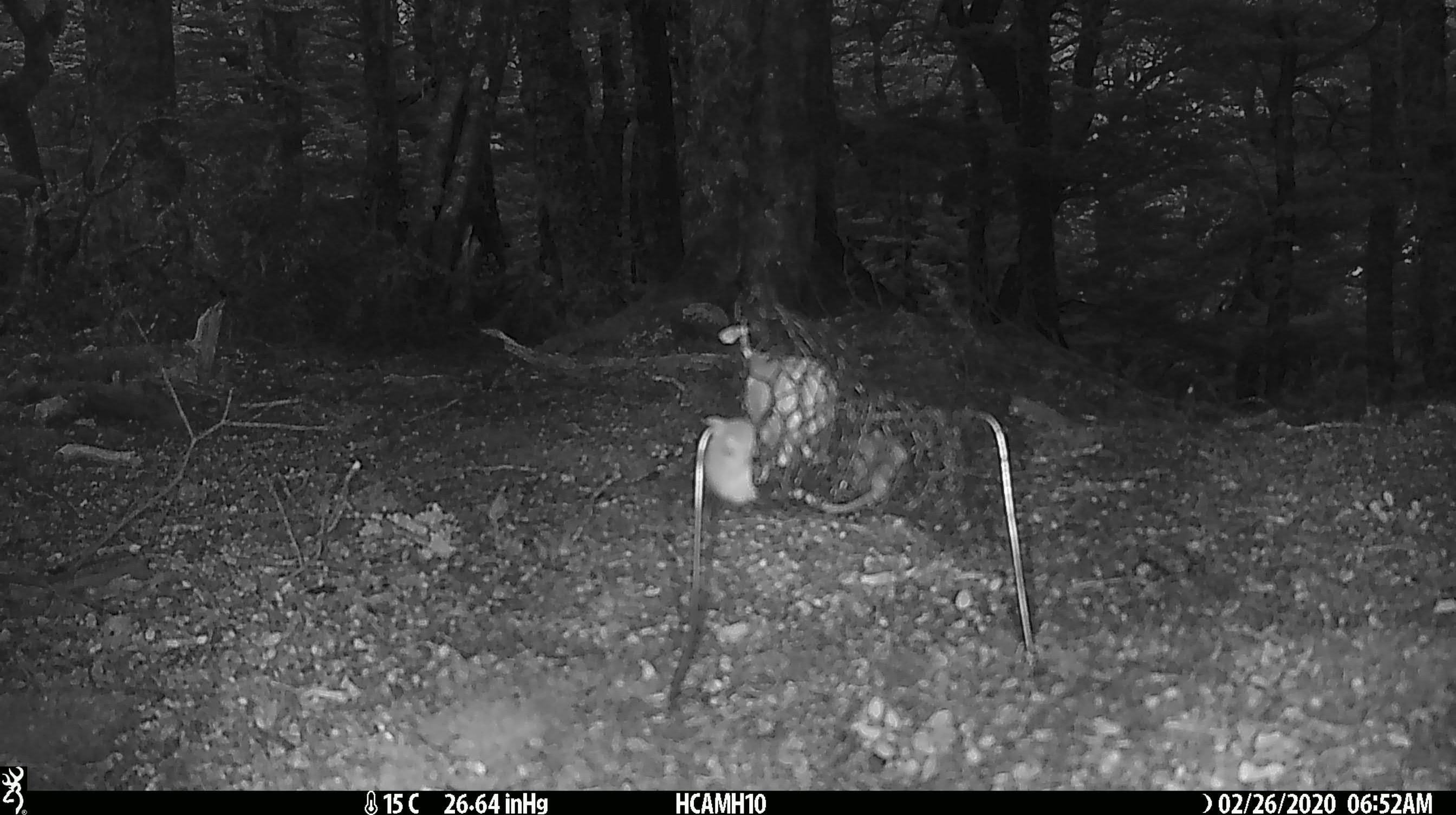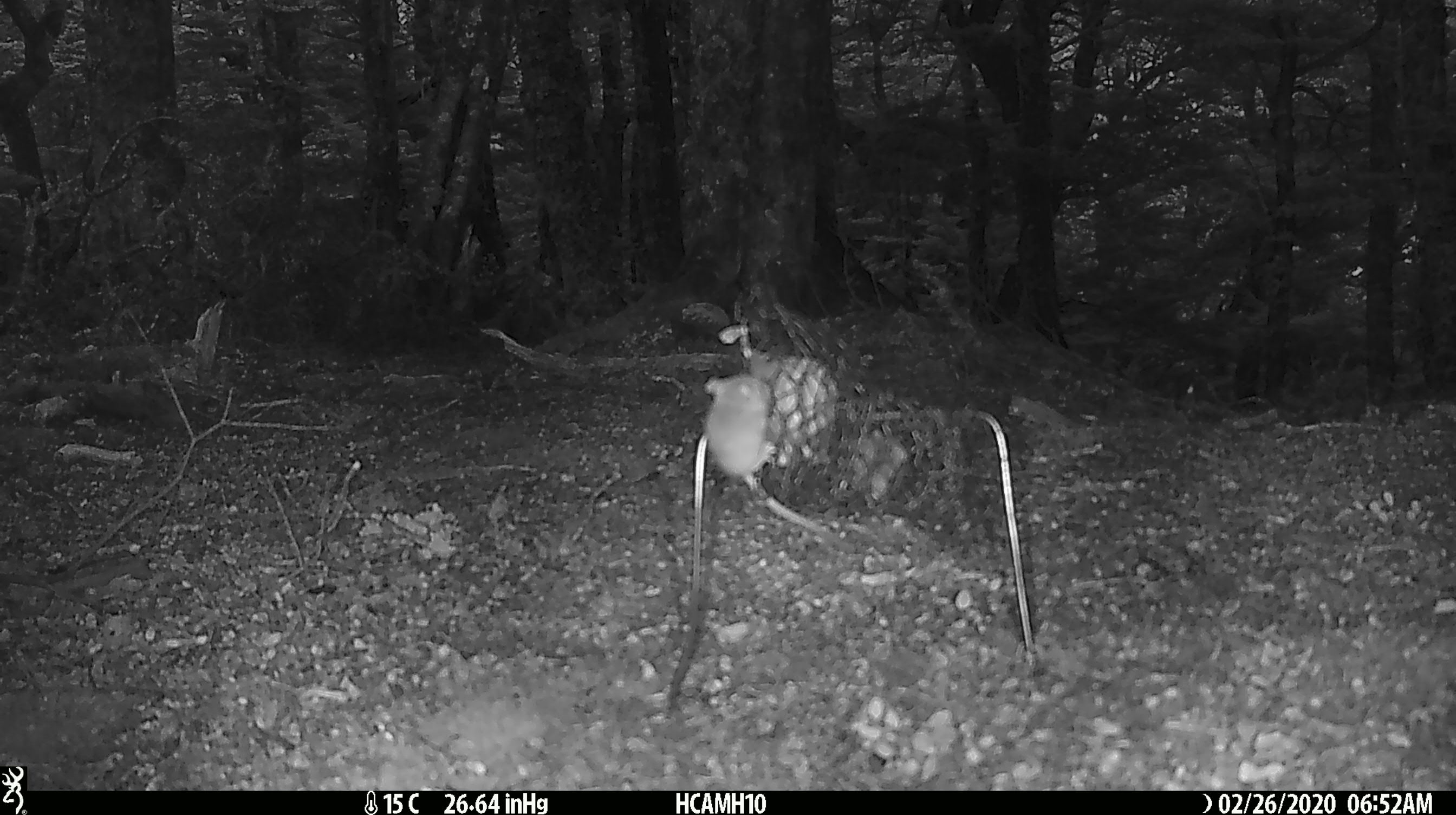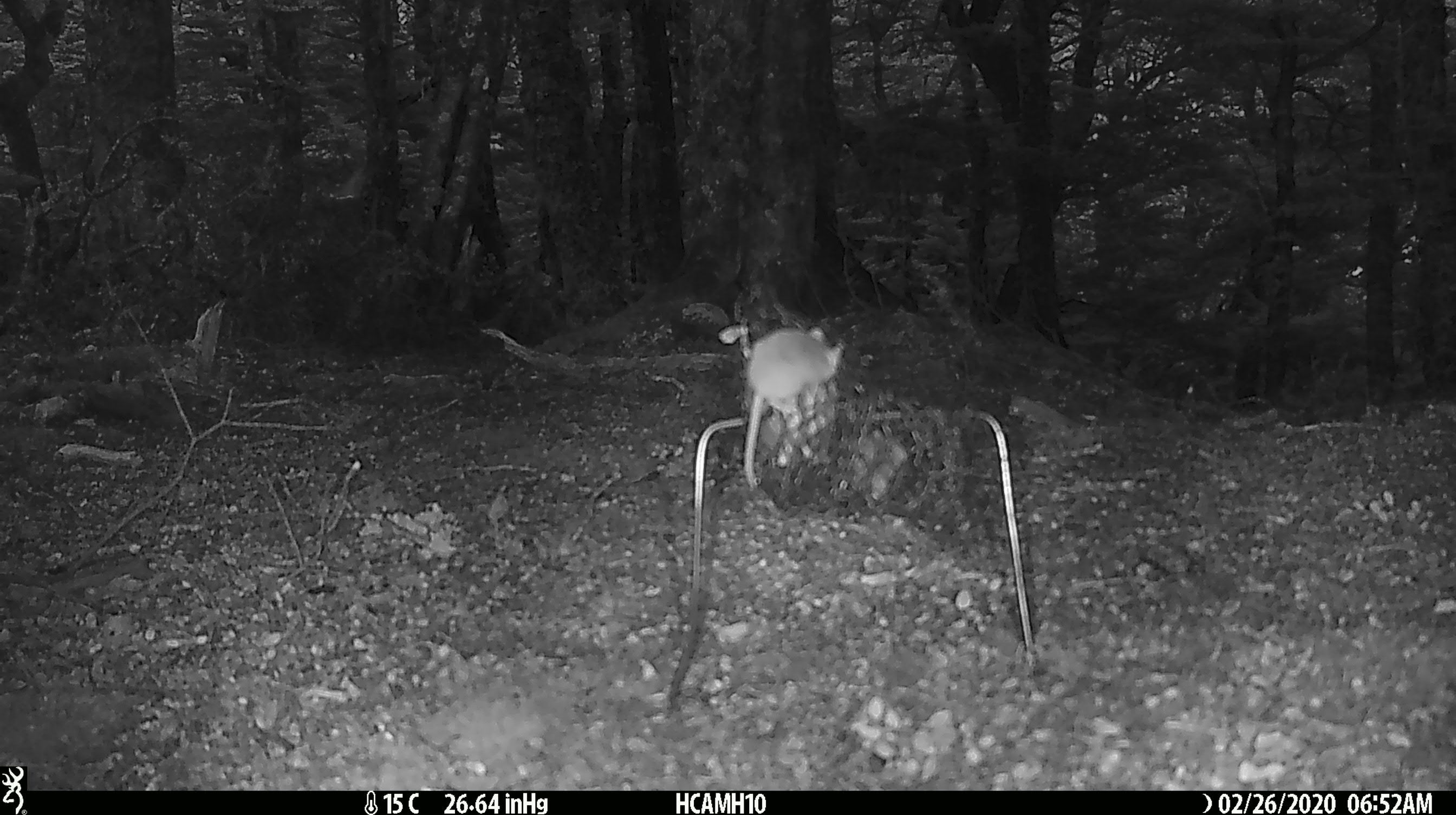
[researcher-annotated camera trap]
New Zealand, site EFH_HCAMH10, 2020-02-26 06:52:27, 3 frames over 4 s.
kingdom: Animalia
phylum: Chordata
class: Mammalia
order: Rodentia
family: Muridae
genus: Mus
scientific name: Mus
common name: mouse